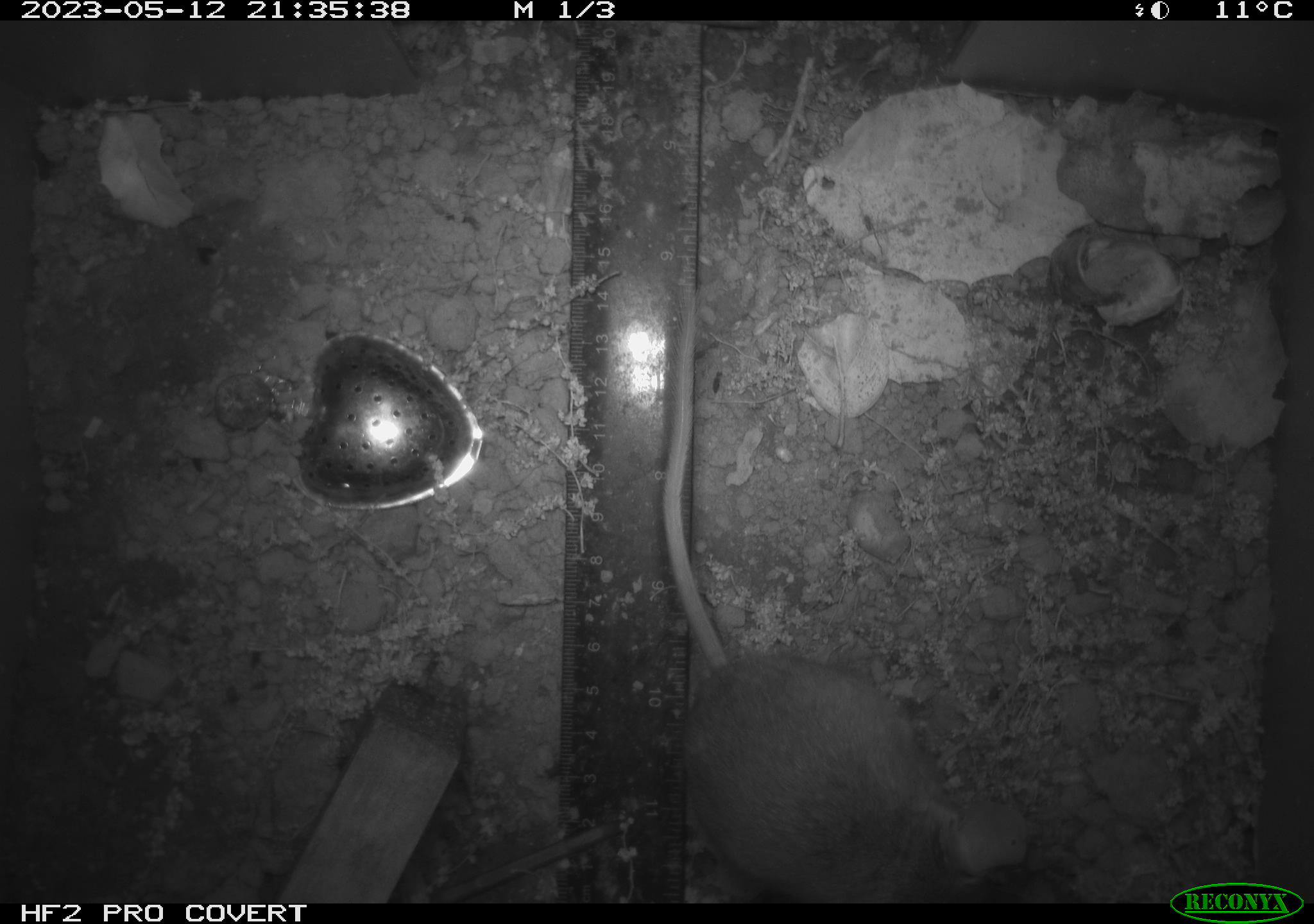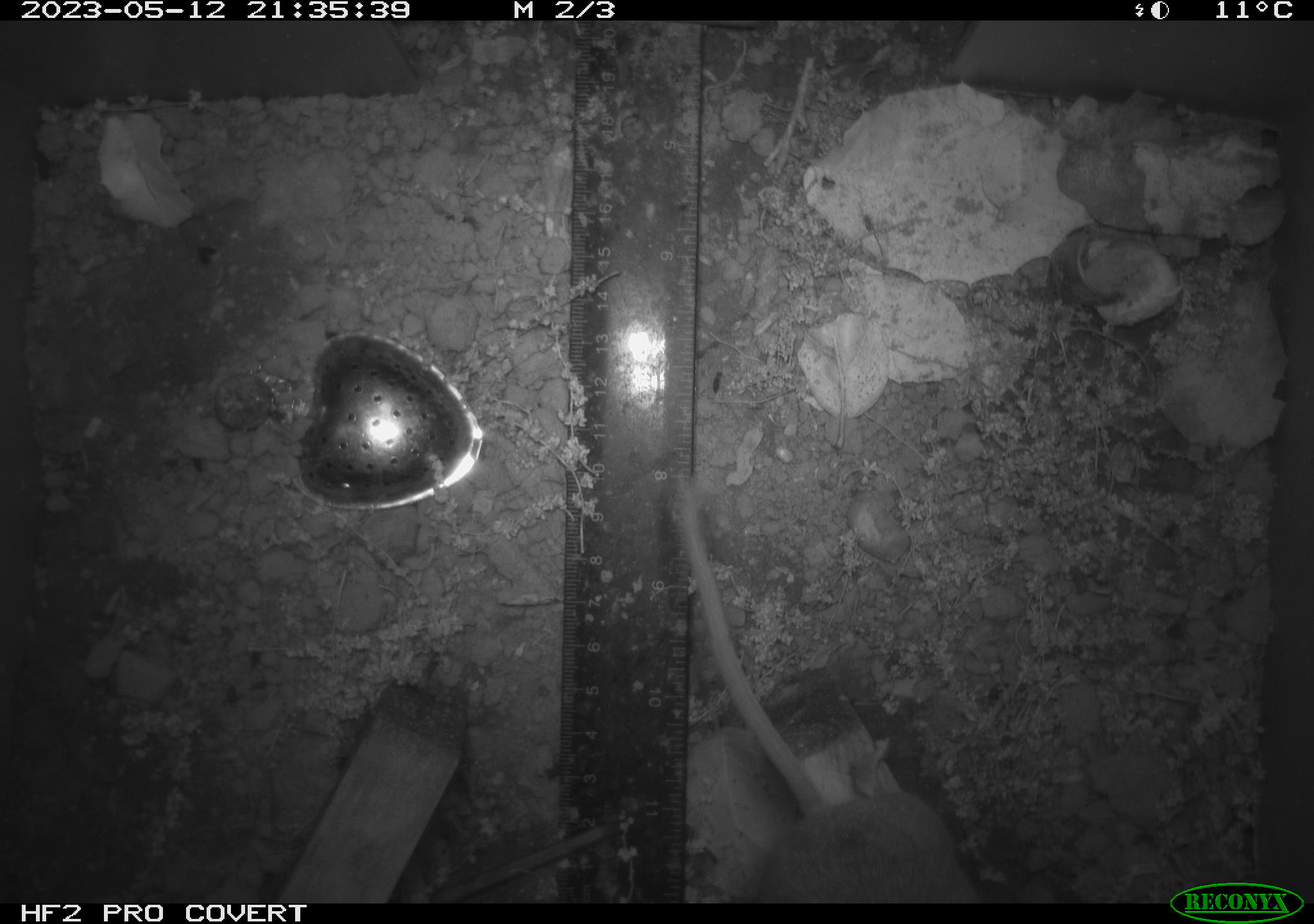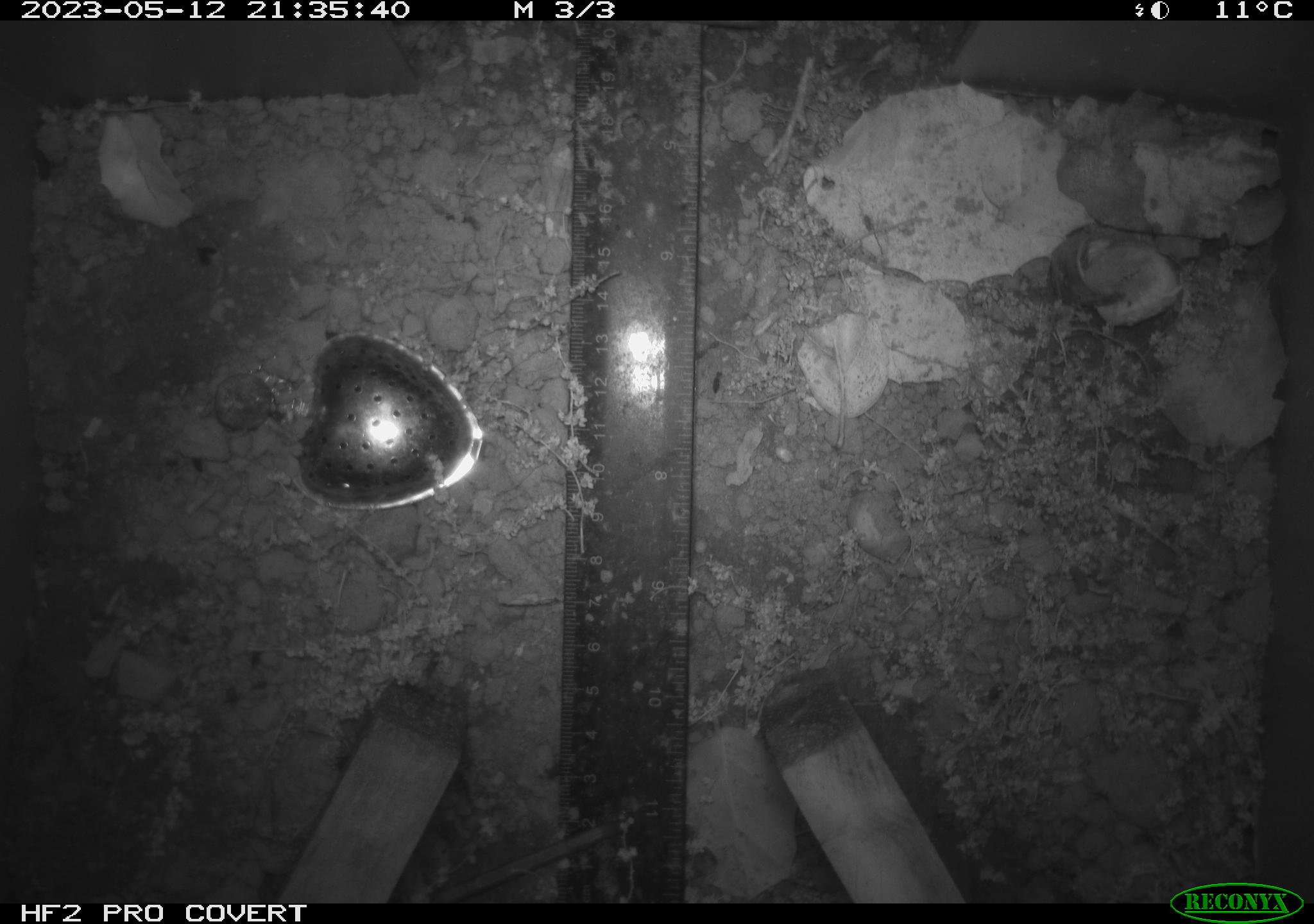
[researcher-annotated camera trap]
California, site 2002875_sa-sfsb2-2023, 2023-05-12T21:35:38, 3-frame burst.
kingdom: Animalia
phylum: Chordata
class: Mammalia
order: Rodentia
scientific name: Rodentia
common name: mouse species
Mouse species (Rodentia).